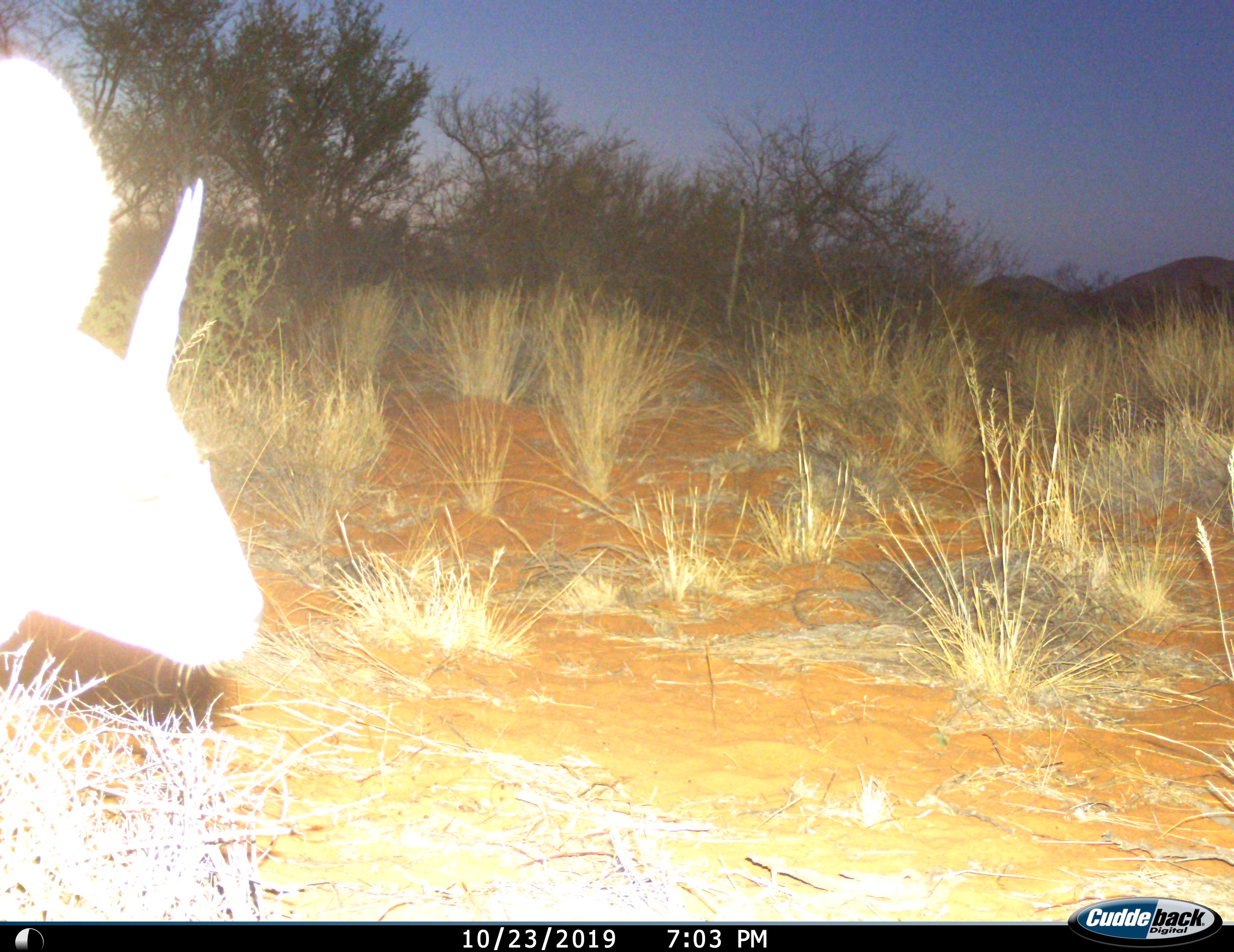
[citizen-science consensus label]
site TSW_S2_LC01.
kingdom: Animalia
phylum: Chordata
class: Mammalia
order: Artiodactyla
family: Bovidae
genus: Sylvicapra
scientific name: Sylvicapra grimmia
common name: common duiker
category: duikercommongrey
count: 1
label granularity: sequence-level